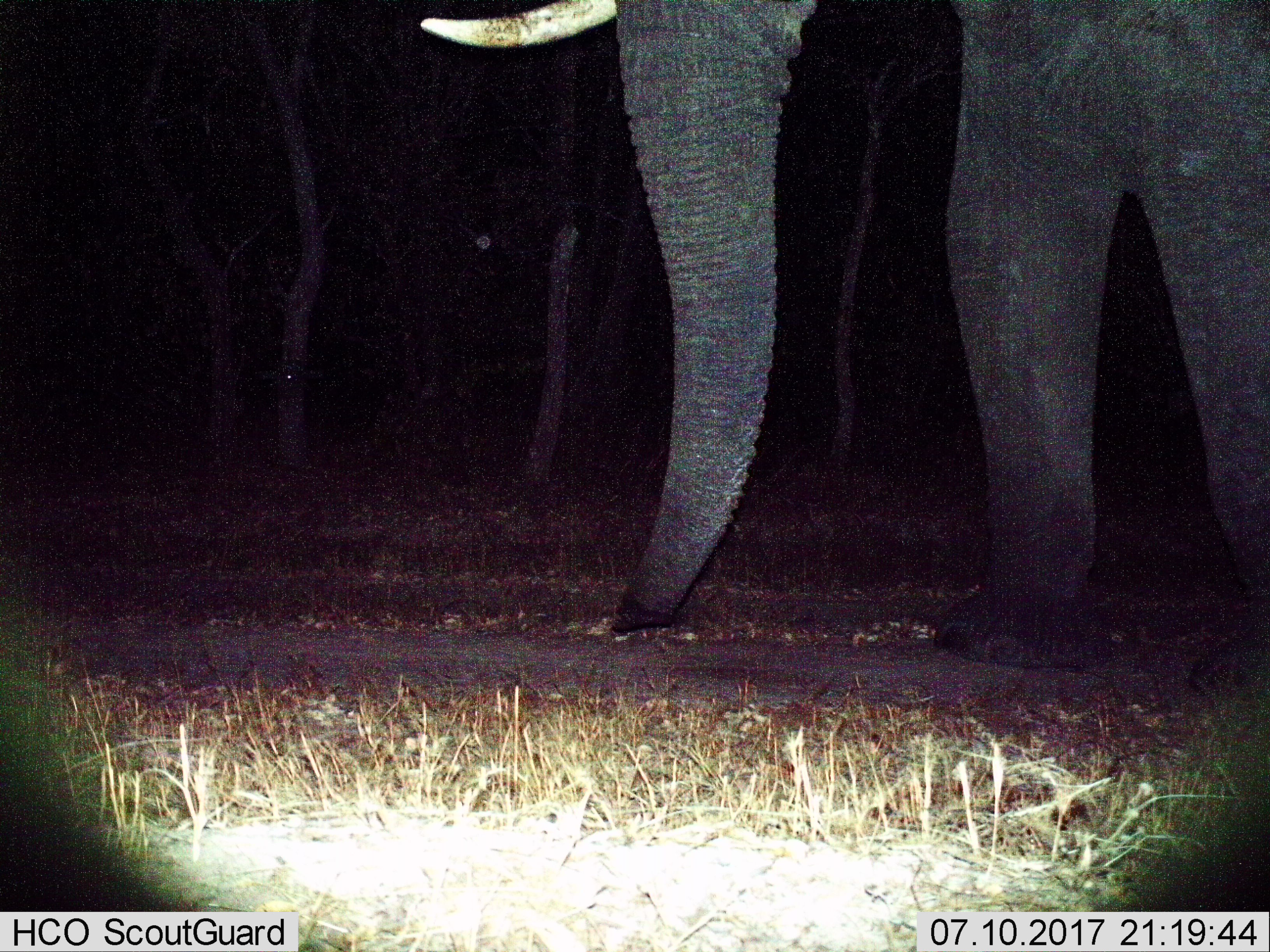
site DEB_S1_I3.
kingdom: Animalia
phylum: Chordata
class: Mammalia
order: Proboscidea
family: Elephantidae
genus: Loxodonta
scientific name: Loxodonta africana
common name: african bush elephant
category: elephant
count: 1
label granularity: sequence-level